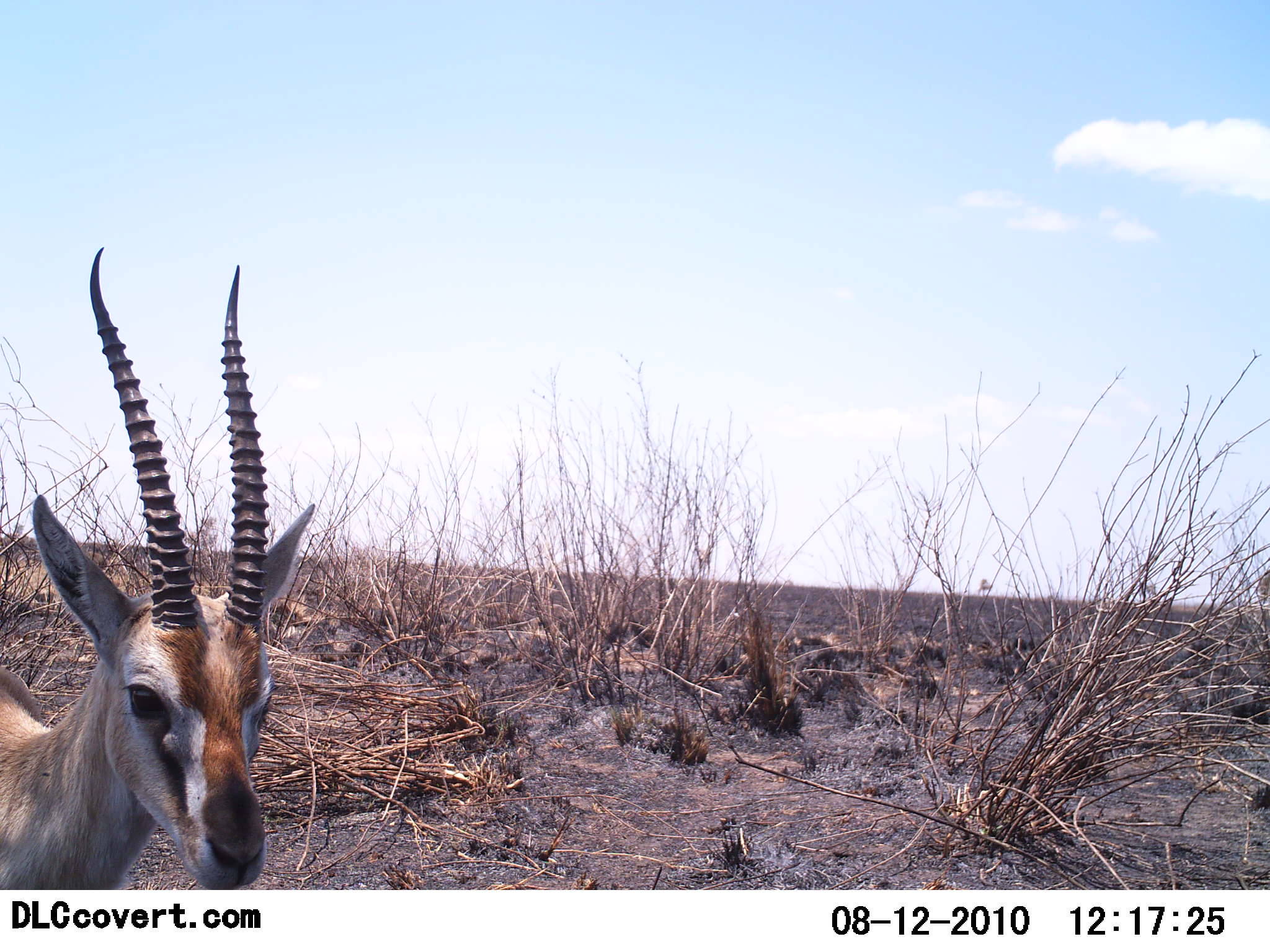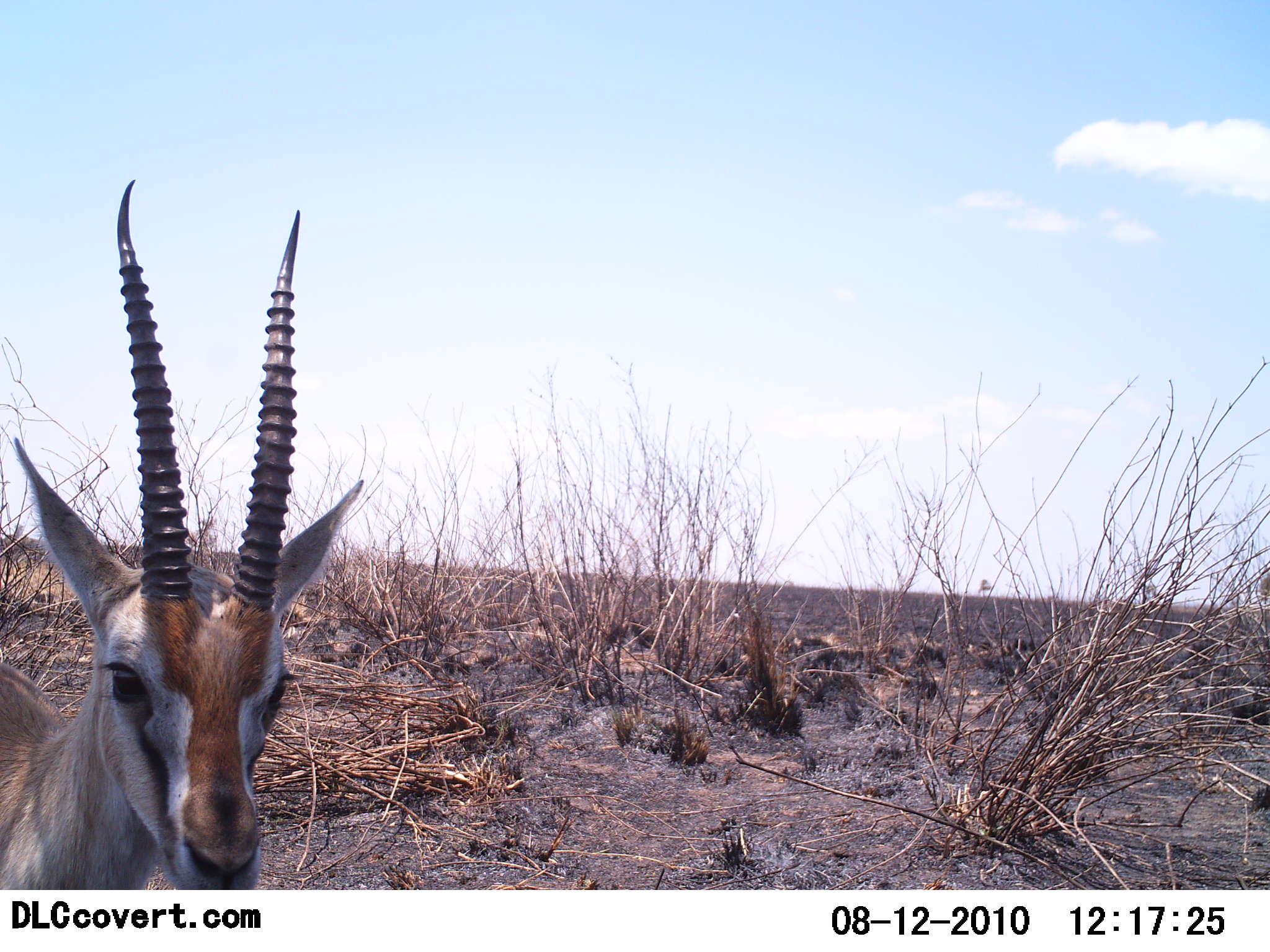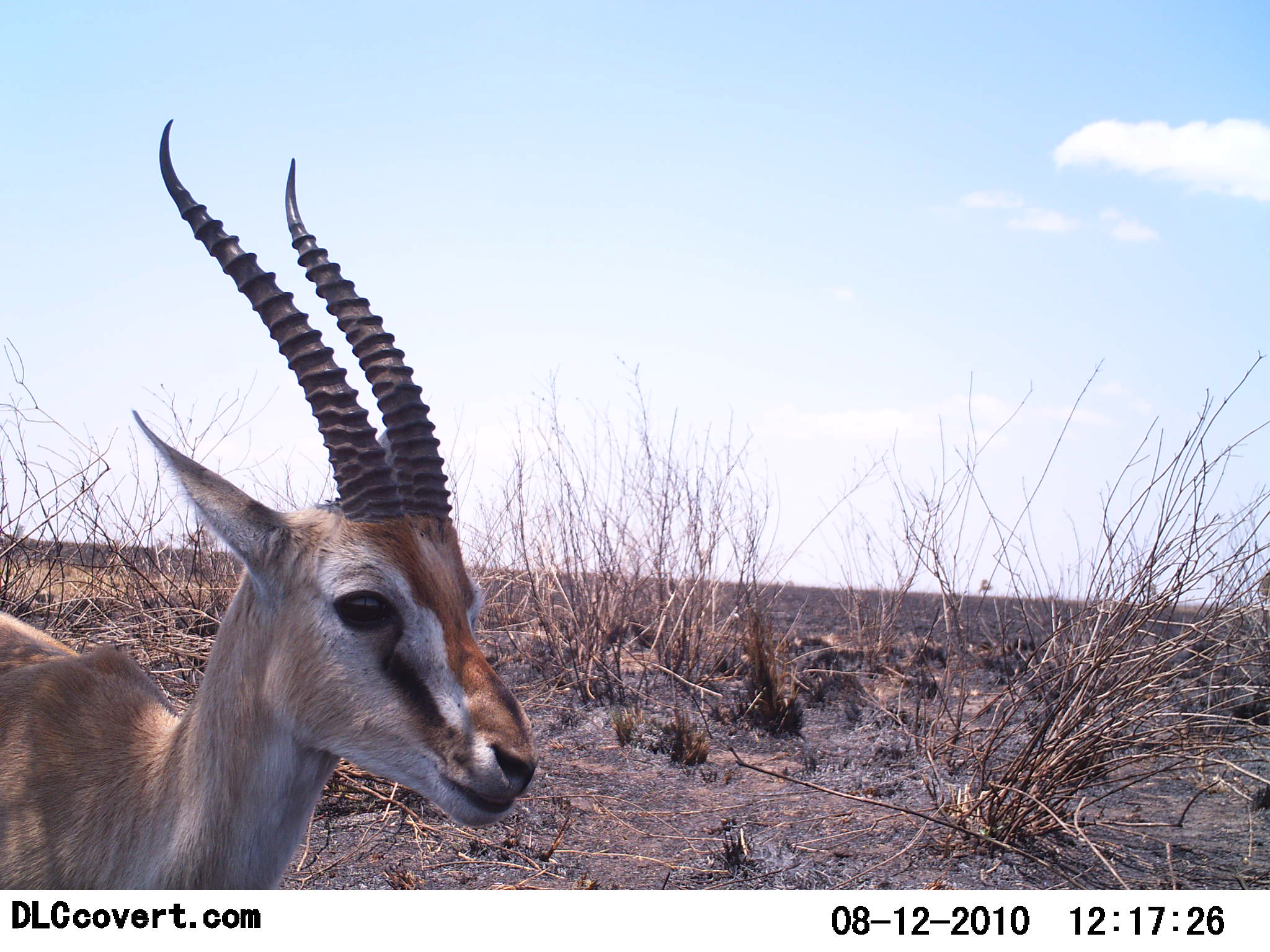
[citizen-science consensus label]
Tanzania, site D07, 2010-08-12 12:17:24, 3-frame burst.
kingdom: Animalia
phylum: Chordata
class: Mammalia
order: Artiodactyla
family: Bovidae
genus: Eudorcas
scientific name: Eudorcas thomsonii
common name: thomson's gazelle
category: gazellethomsons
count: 1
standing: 69%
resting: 0%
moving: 31%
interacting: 0%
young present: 0%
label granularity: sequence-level